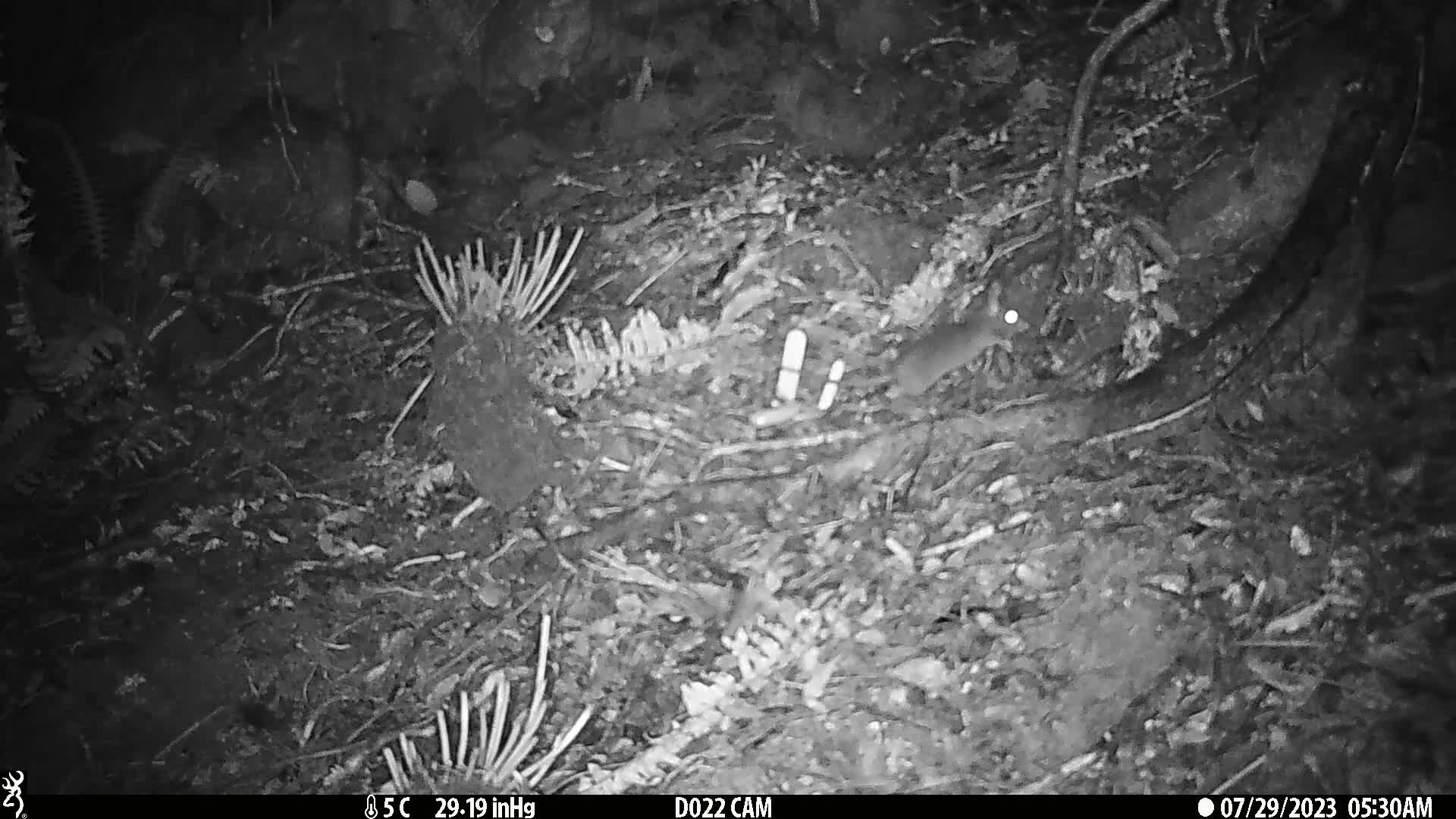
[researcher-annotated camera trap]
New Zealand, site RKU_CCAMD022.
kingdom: Animalia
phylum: Chordata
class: Mammalia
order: Rodentia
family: Muridae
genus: Rattus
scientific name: Rattus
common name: rat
Rat (Rattus).